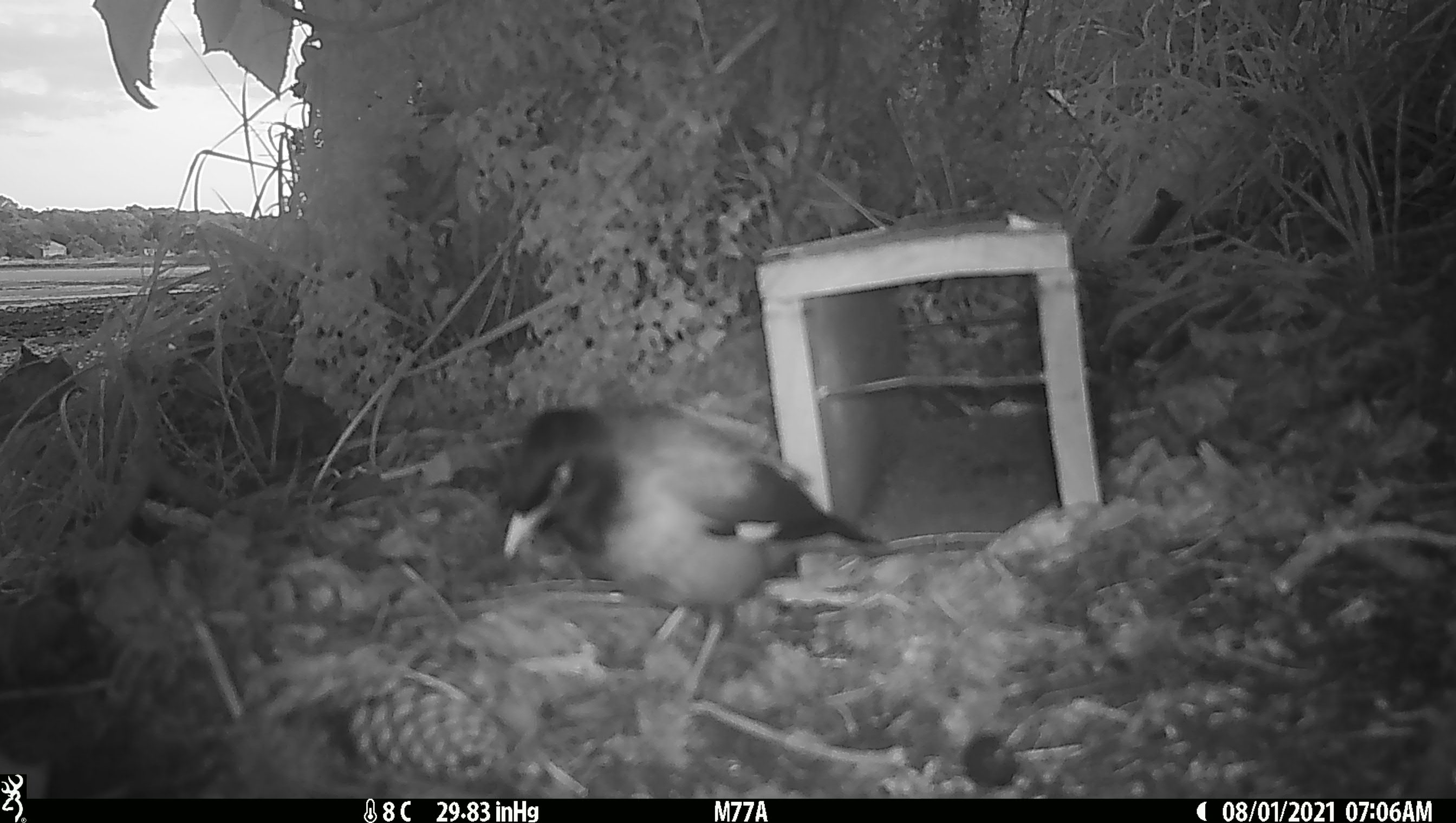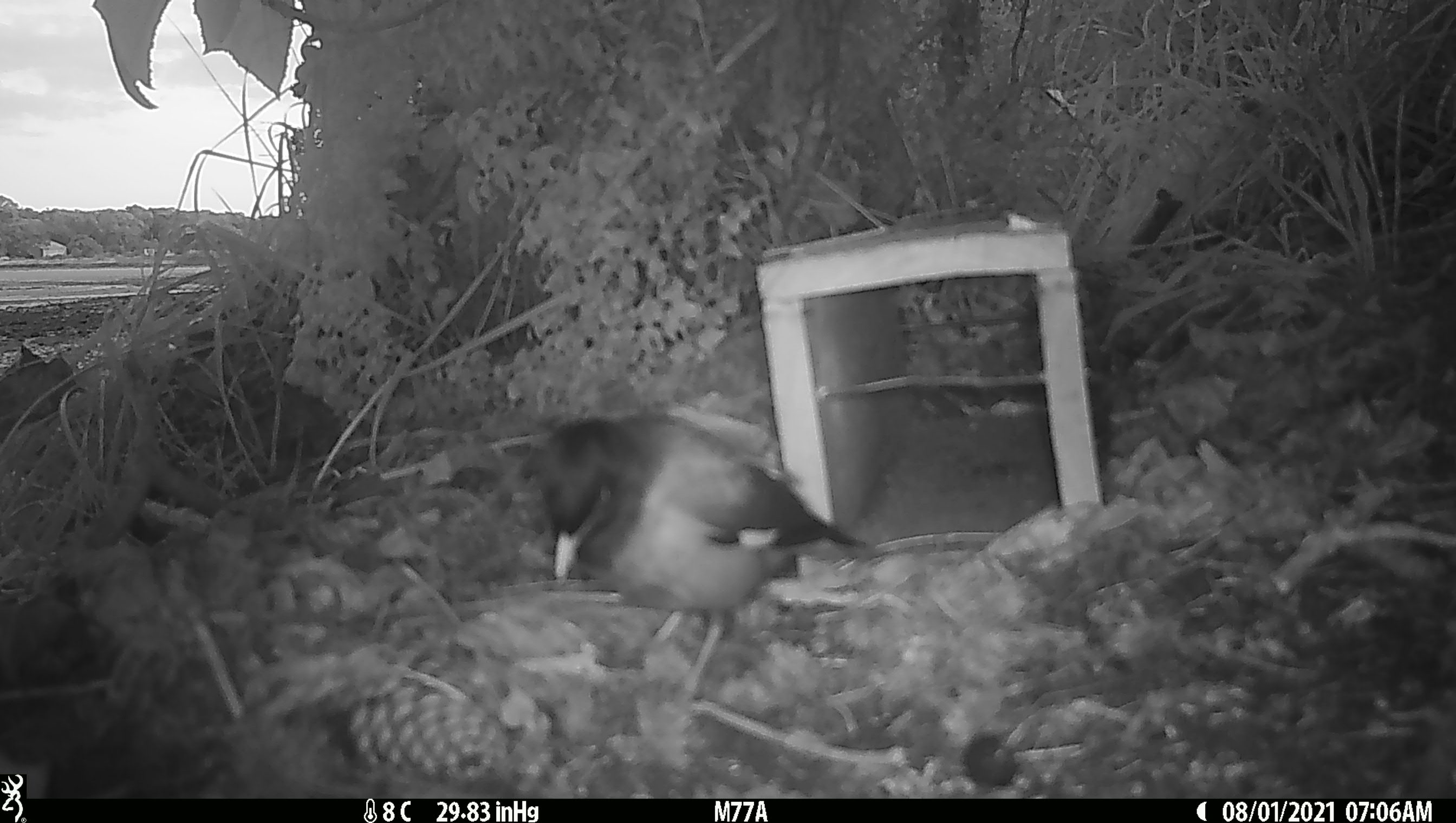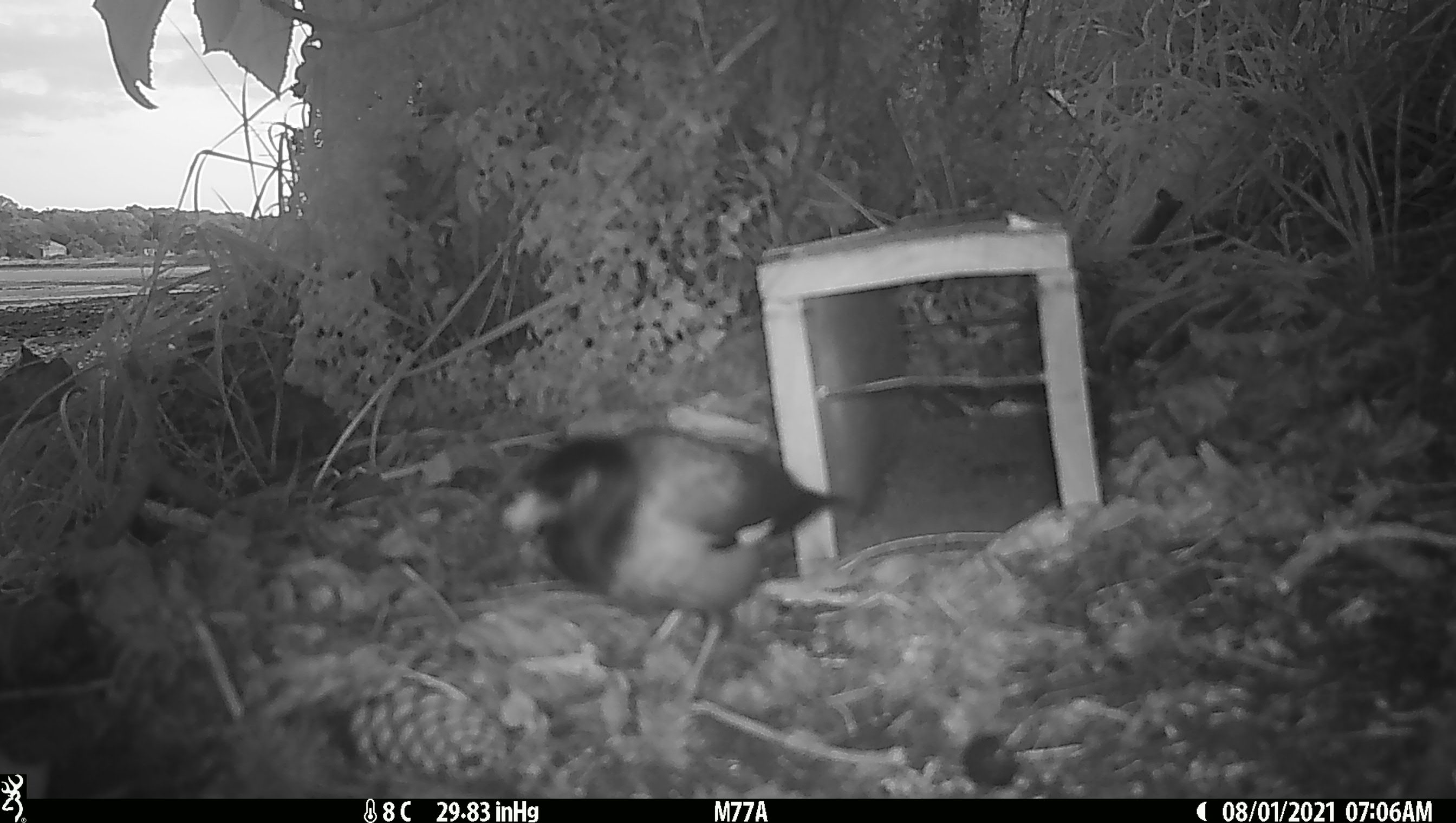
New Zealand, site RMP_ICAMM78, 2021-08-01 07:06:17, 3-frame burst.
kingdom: Animalia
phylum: Chordata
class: Aves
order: Passeriformes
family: Sturnidae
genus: Acridotheres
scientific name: Acridotheres tristis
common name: common myna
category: myna